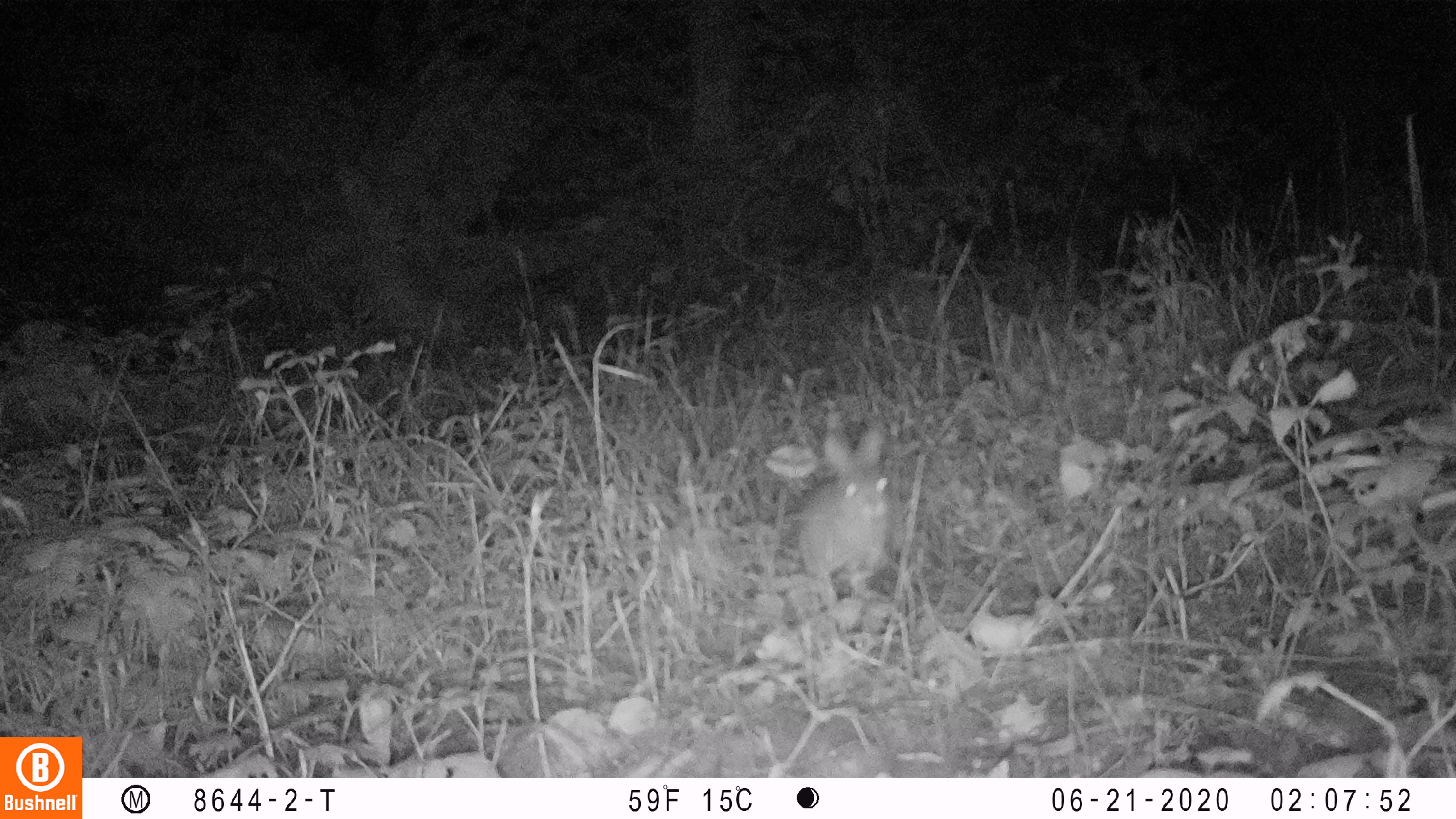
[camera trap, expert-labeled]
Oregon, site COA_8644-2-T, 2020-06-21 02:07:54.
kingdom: Animalia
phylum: Chordata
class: Mammalia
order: Lagomorpha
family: Leporidae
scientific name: Leporidae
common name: hares and rabbits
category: leporidae family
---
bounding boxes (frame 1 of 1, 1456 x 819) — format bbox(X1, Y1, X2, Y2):
leporidae family: bbox(788, 421, 893, 616)